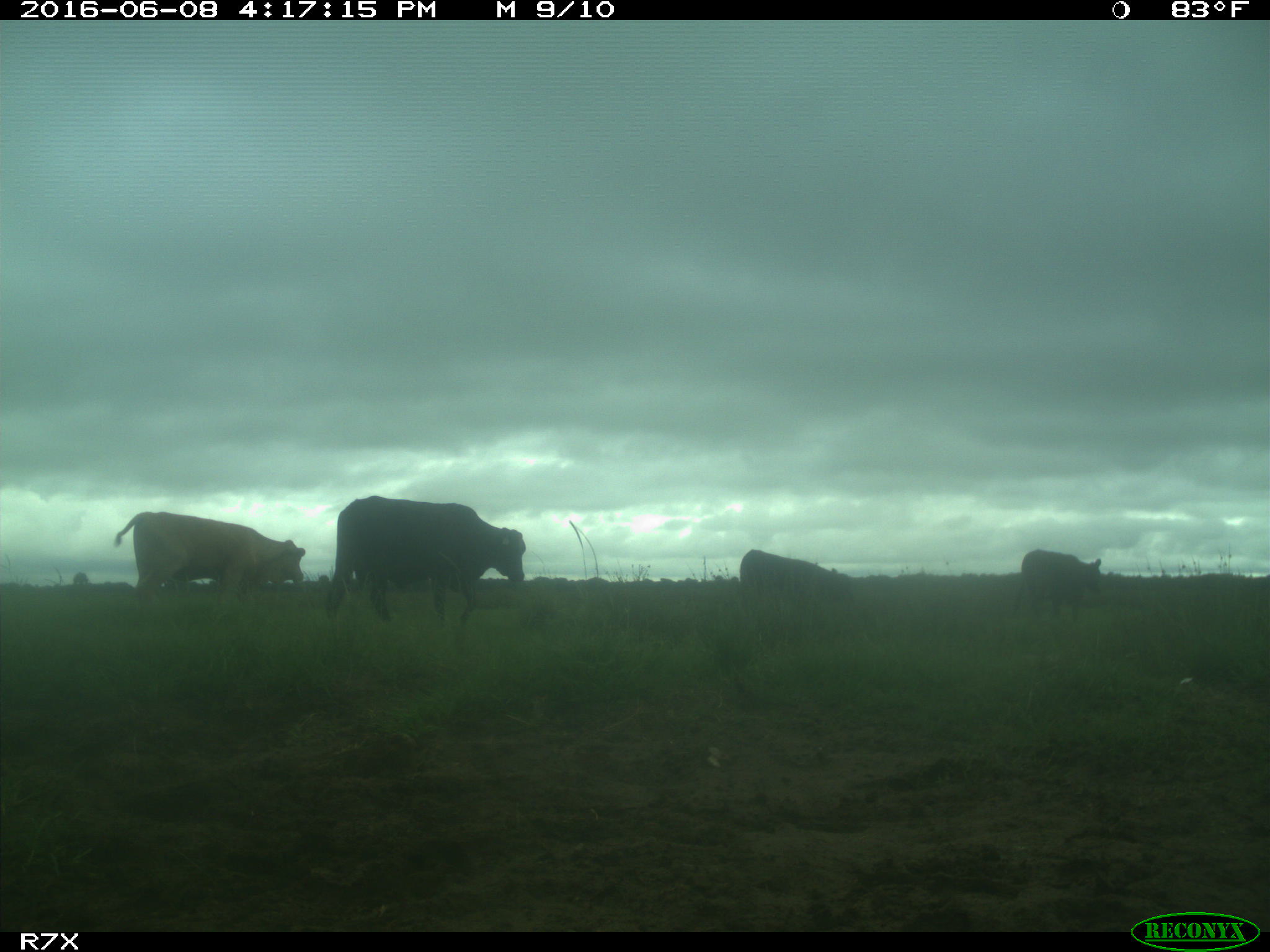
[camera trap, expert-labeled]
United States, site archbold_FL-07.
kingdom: Animalia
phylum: Chordata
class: Mammalia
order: Artiodactyla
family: Bovidae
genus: Bos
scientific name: Bos taurus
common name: domestic cow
Bos taurus (domestic cow).